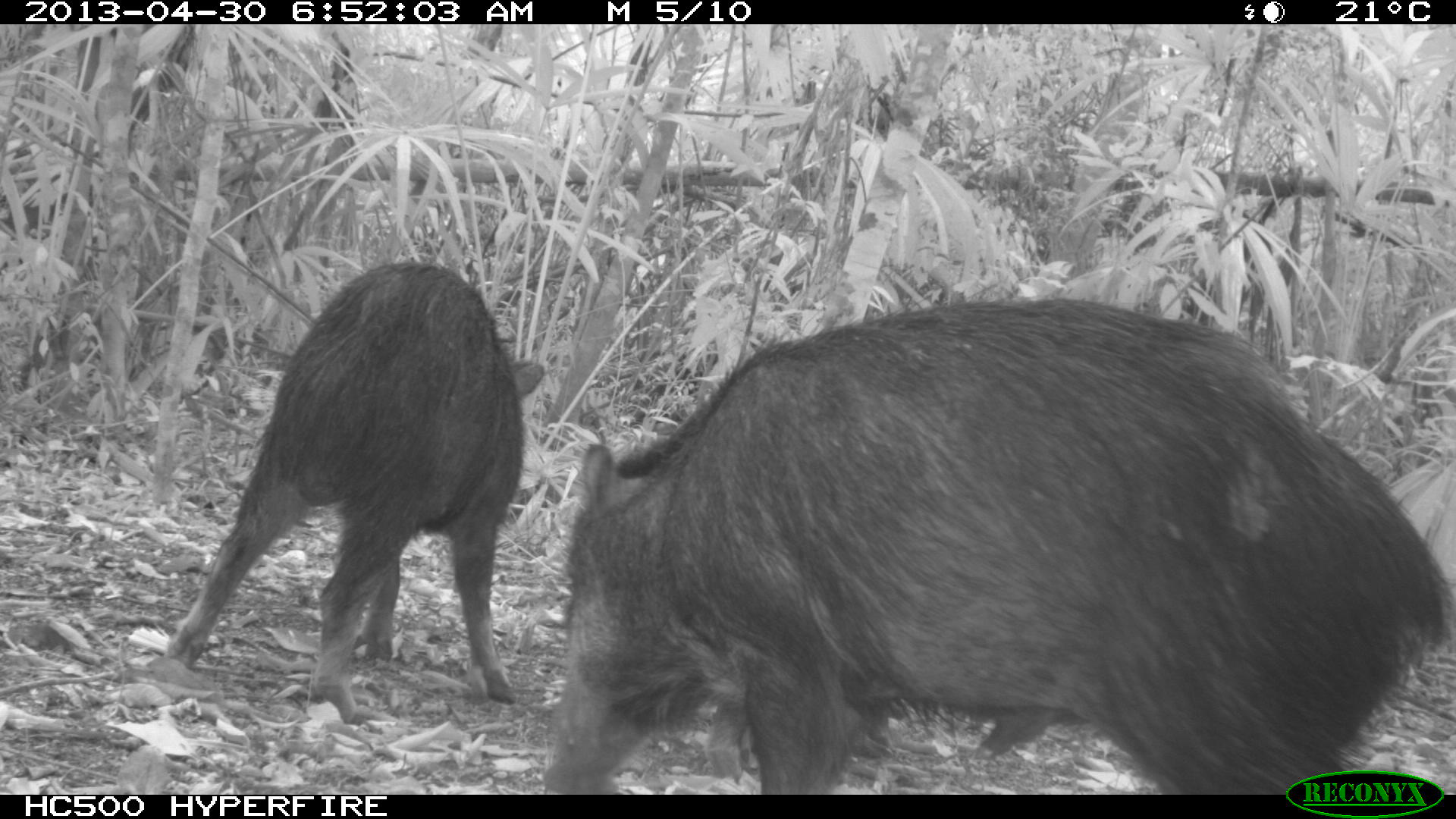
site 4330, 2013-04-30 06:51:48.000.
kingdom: Animalia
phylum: Chordata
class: Mammalia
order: Artiodactyla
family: Tayassuidae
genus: Tayassu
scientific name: Tayassu pecari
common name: white-lipped peccary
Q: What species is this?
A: Tayassu pecari (white-lipped peccary).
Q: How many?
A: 5.